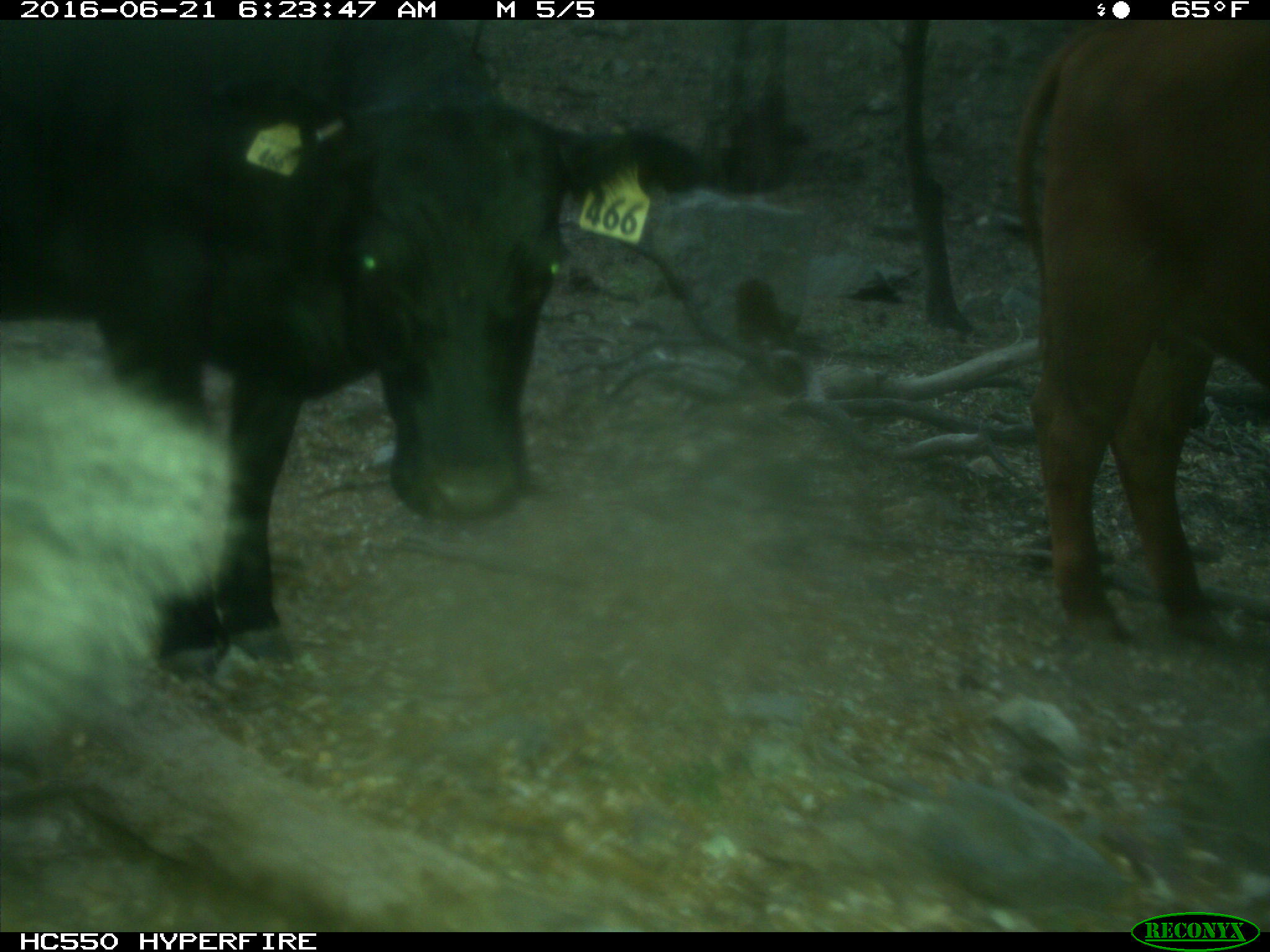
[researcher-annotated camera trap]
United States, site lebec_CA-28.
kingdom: Animalia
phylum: Chordata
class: Mammalia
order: Artiodactyla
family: Bovidae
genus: Bos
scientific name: Bos taurus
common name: domestic cow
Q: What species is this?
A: Bos taurus (domestic cow).